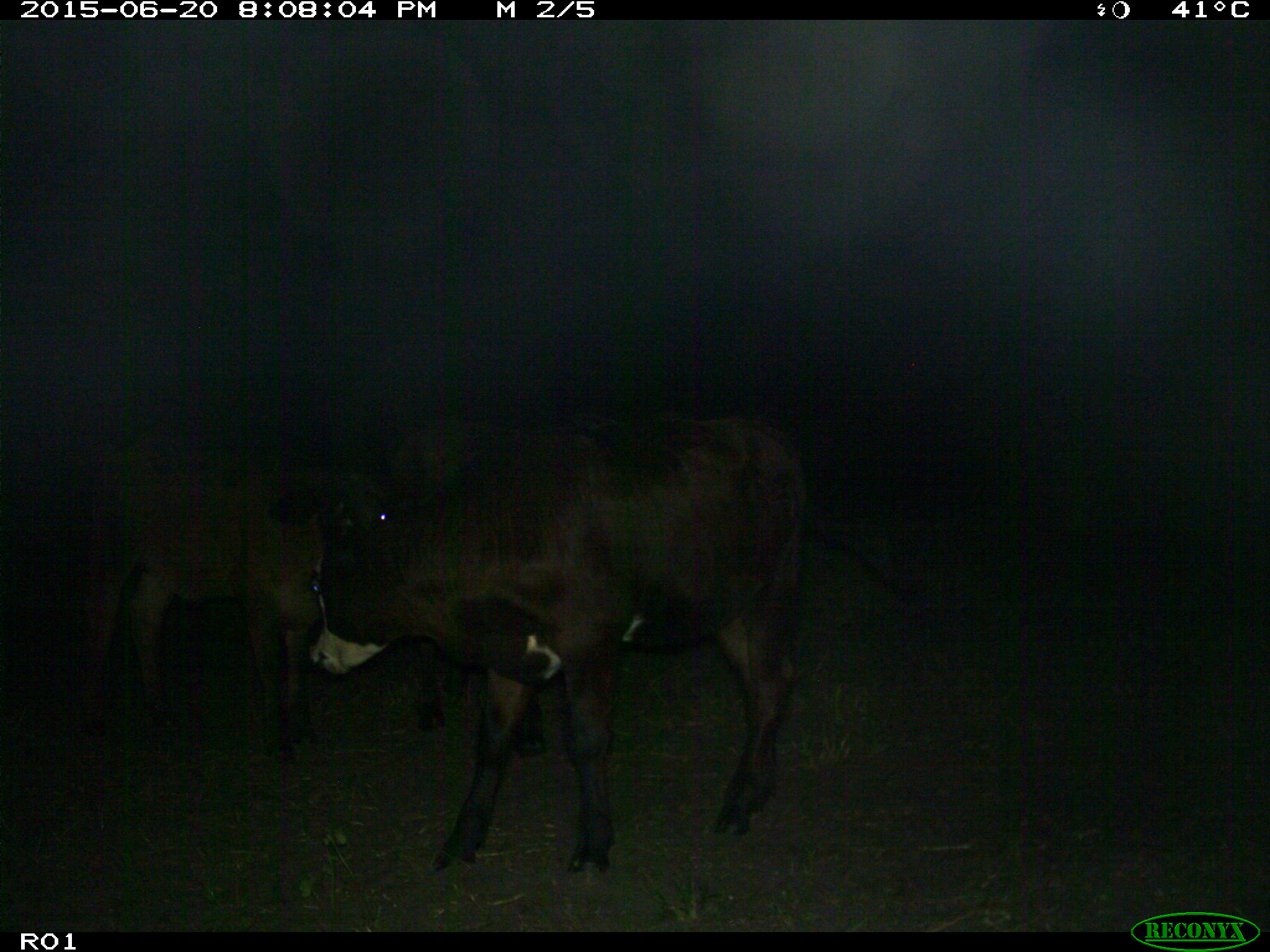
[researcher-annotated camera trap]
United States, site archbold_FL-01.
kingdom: Animalia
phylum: Chordata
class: Mammalia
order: Artiodactyla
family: Bovidae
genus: Bos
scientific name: Bos taurus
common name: domestic cow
Bos taurus (domestic cow).